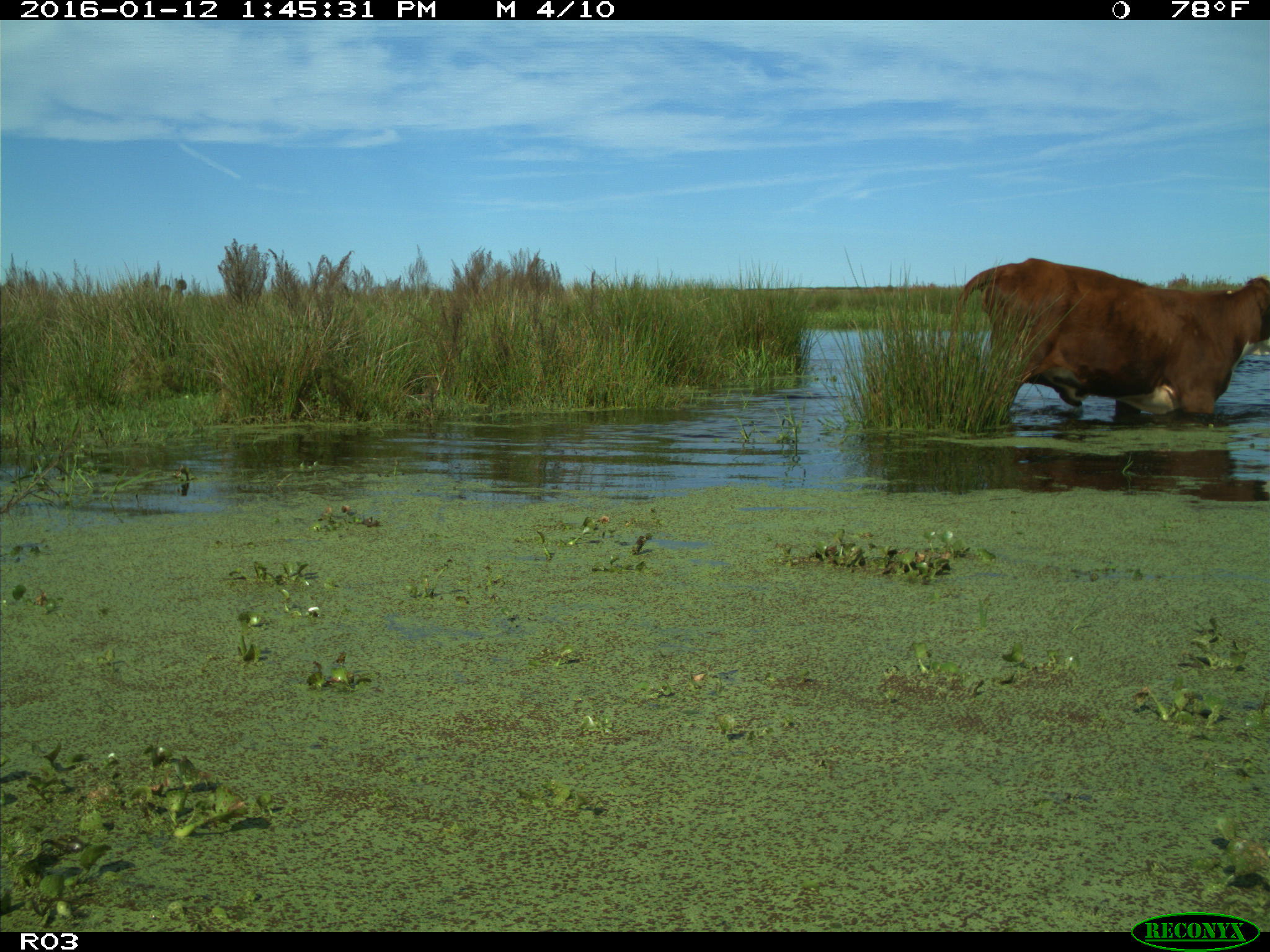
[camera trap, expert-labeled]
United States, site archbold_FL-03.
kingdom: Animalia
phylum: Chordata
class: Mammalia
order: Artiodactyla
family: Bovidae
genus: Bos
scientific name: Bos taurus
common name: domestic cow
Bos taurus (domestic cow).